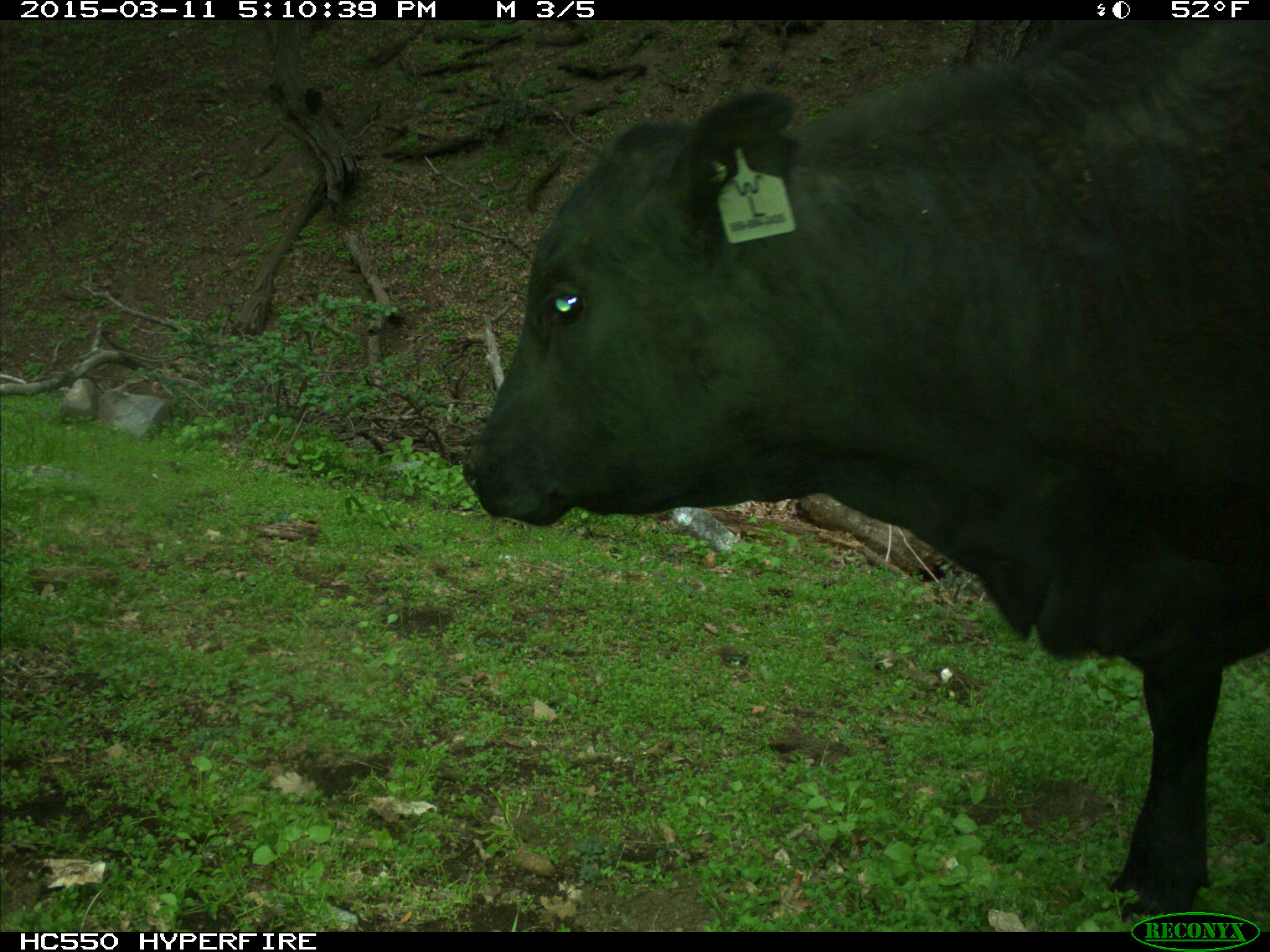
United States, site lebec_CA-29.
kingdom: Animalia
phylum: Chordata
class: Mammalia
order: Artiodactyla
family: Bovidae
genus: Bos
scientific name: Bos taurus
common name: domestic cow